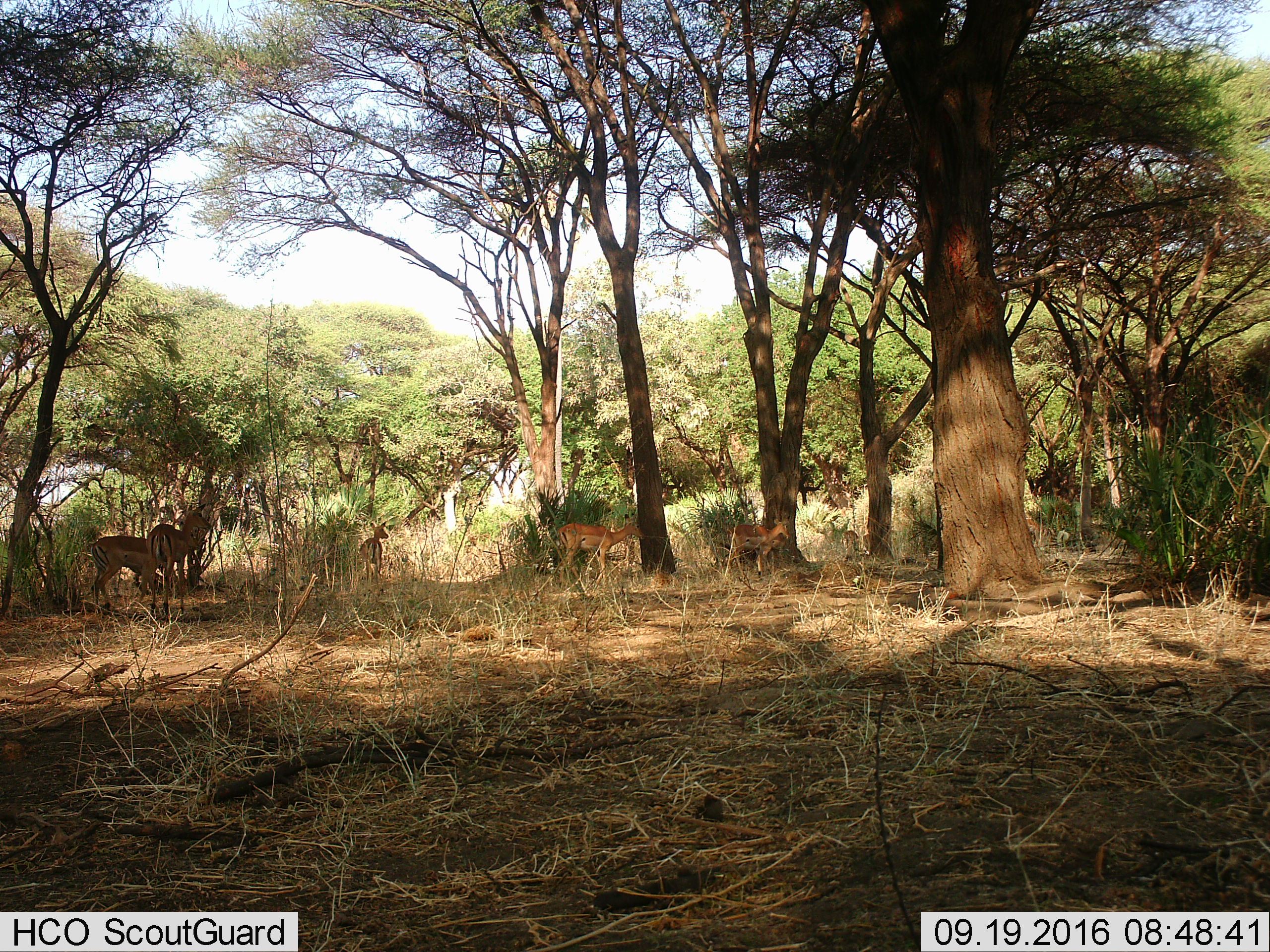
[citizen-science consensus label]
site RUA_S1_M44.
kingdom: Animalia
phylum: Chordata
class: Mammalia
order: Artiodactyla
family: Bovidae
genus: Aepyceros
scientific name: Aepyceros melampus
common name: impala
Impala (Aepyceros melampus), count 8. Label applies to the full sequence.